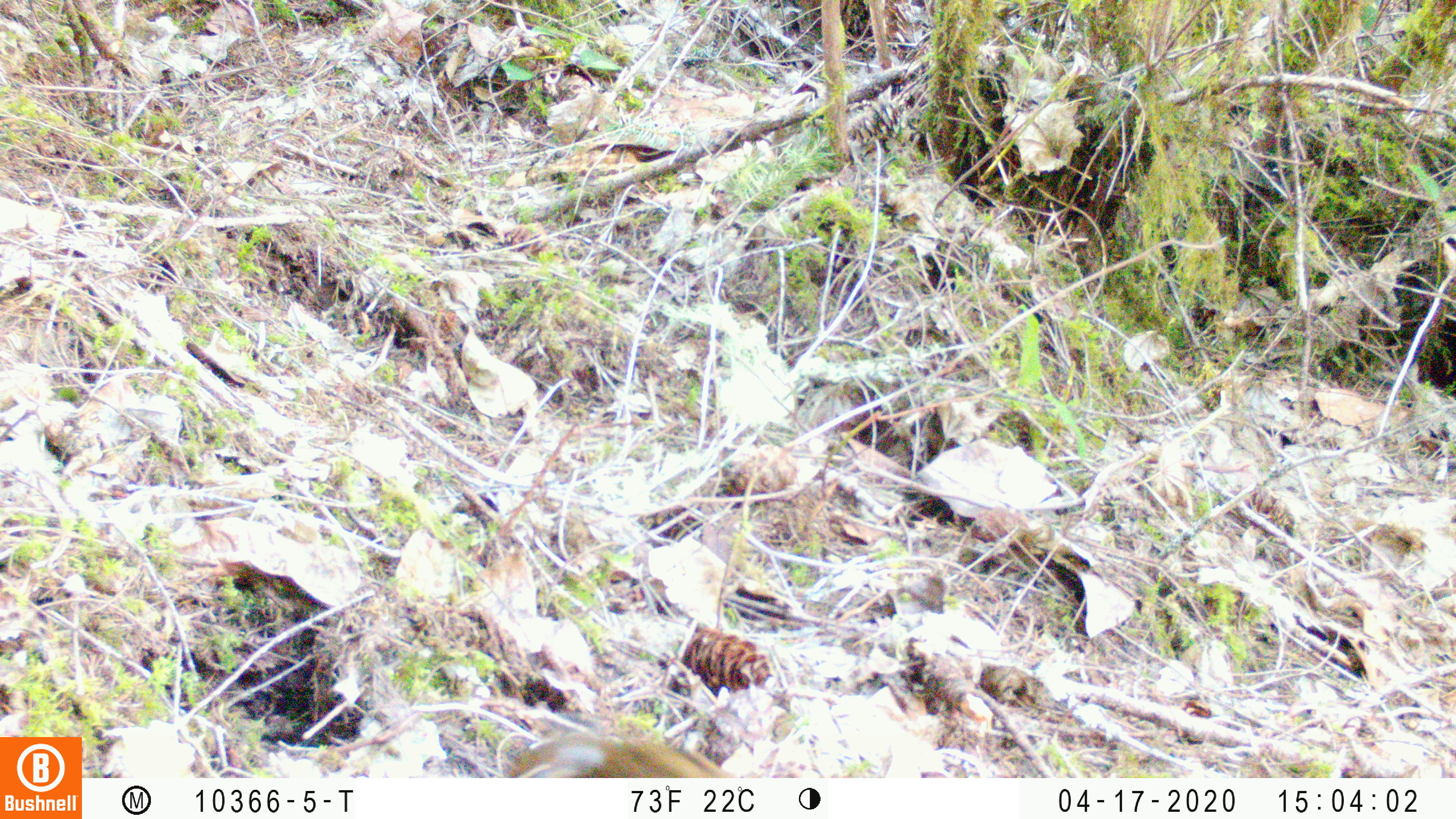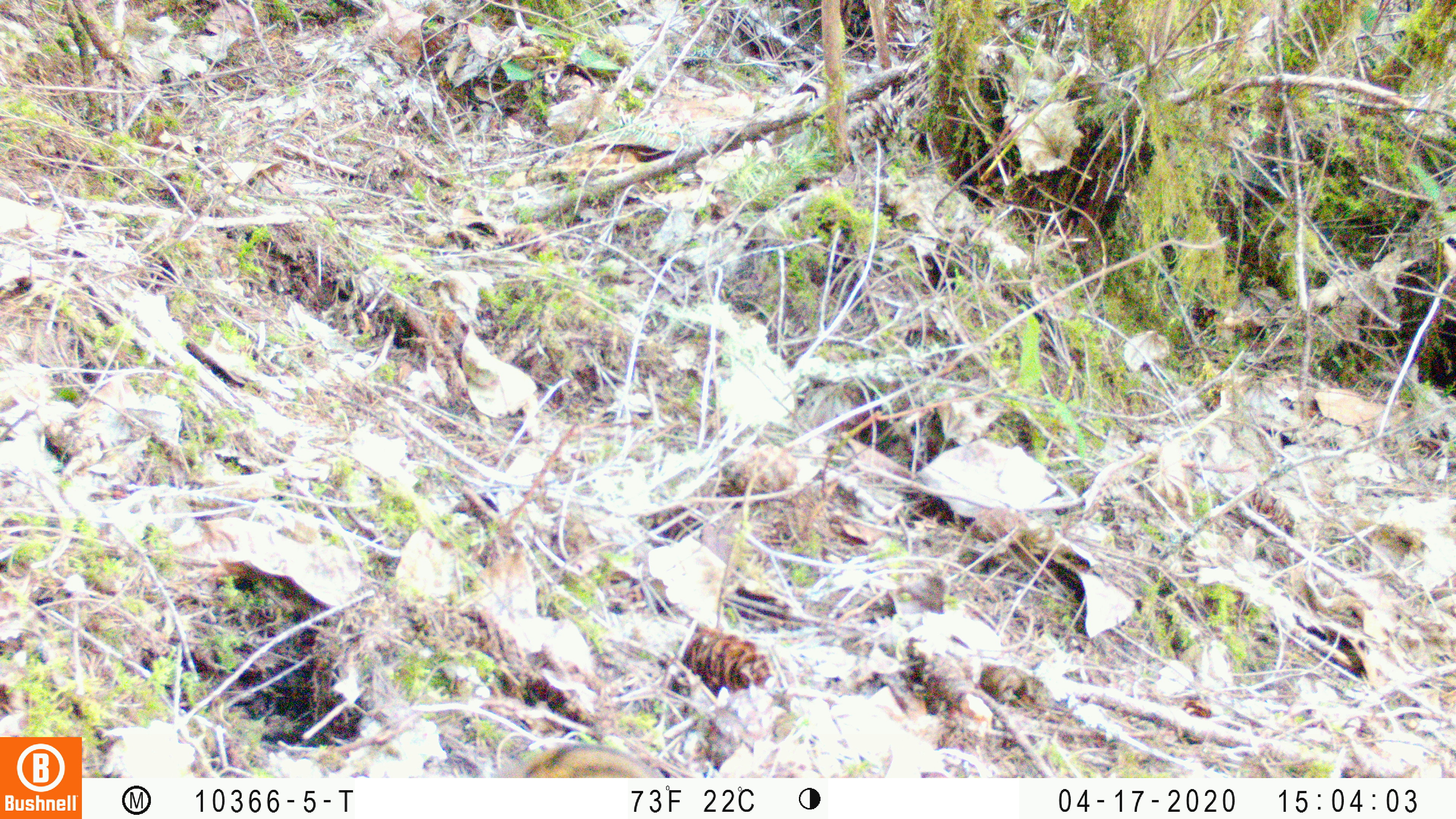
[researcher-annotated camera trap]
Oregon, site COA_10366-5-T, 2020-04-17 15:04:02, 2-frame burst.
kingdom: Animalia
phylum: Chordata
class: Mammalia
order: Rodentia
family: Sciuridae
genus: Neotamias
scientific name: Neotamias townsendii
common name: townsend's chipmunk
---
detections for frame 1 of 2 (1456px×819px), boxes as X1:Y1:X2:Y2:
townsend's chipmunk: 502:726:734:772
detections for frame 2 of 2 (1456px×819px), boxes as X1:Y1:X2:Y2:
townsend's chipmunk: 491:740:662:772